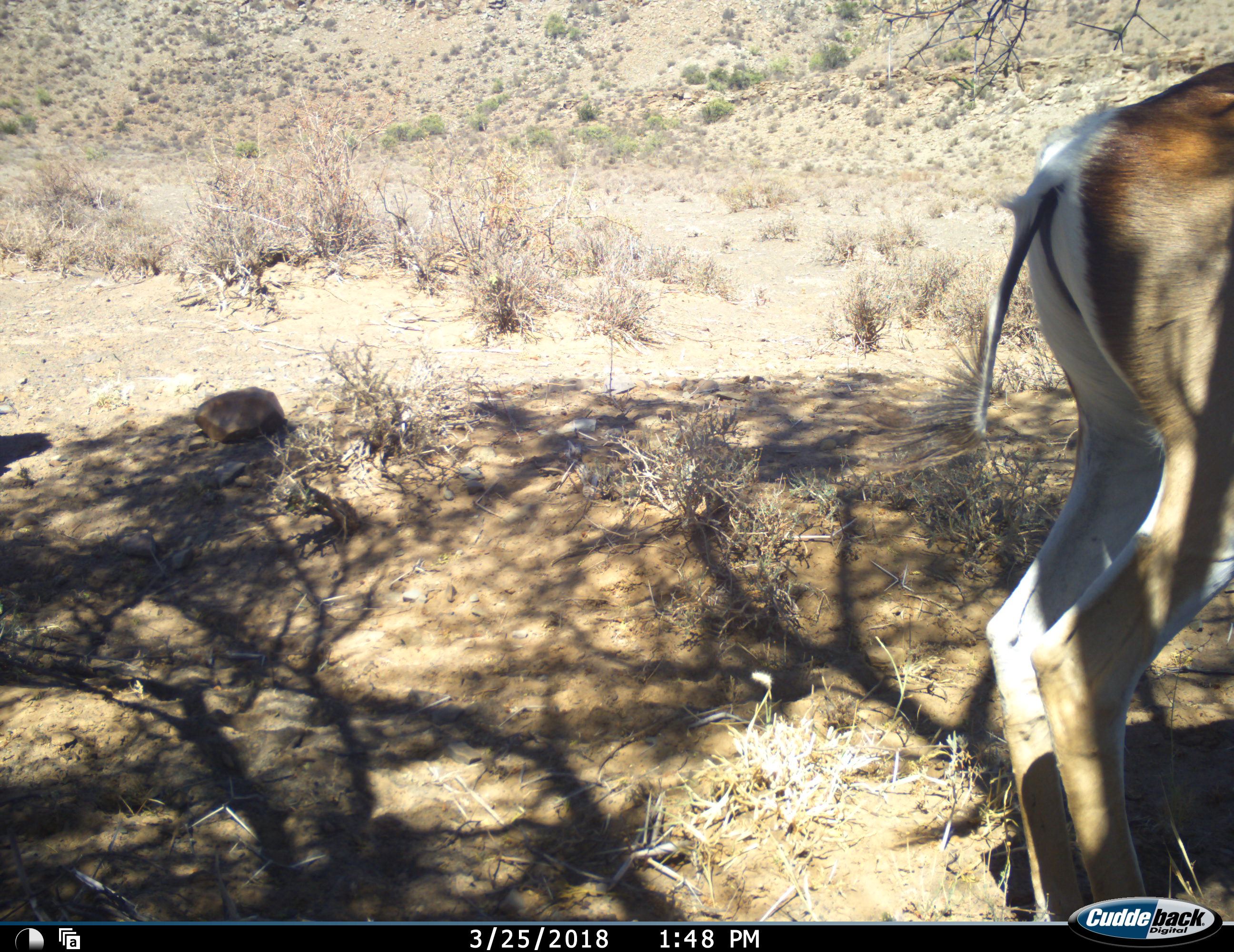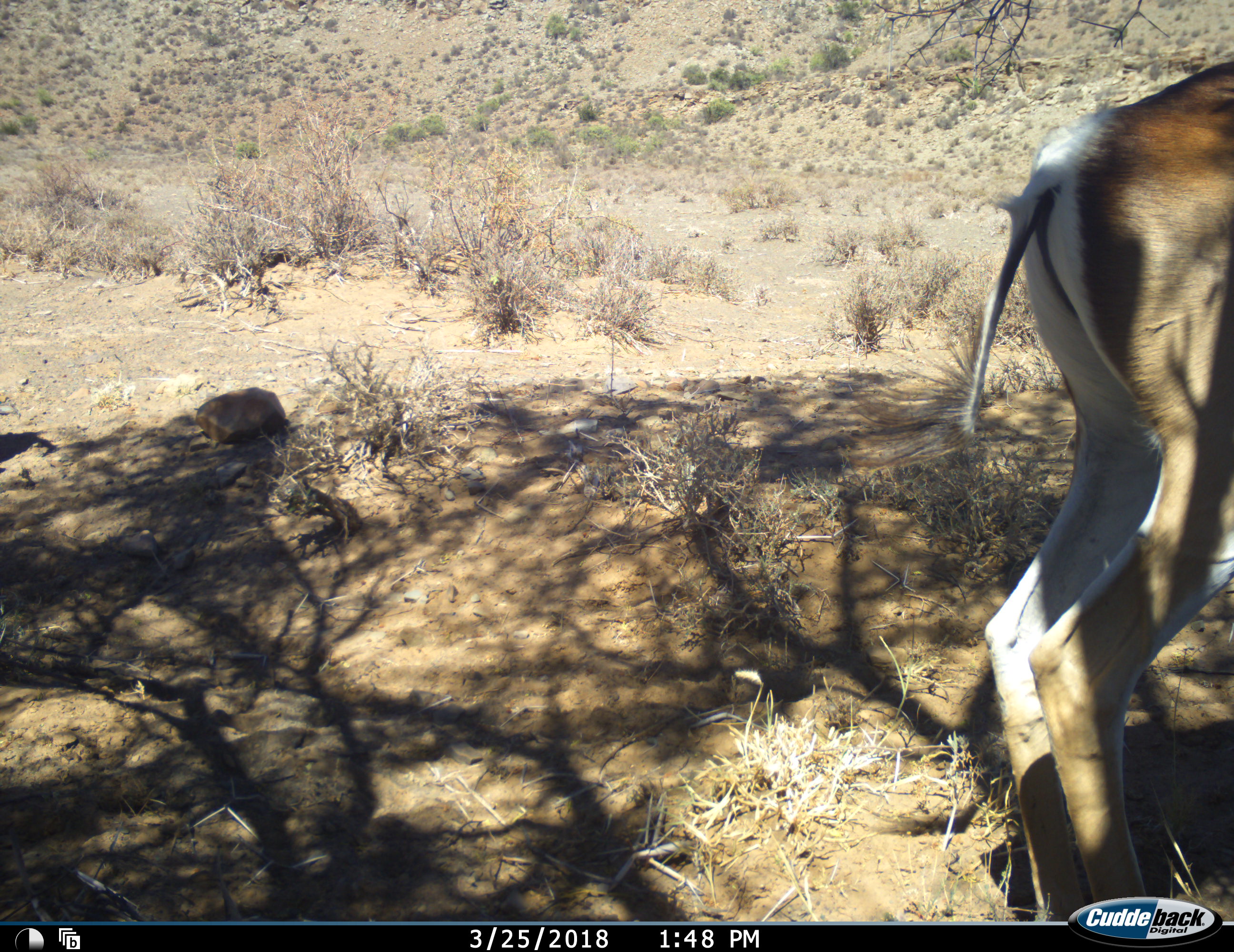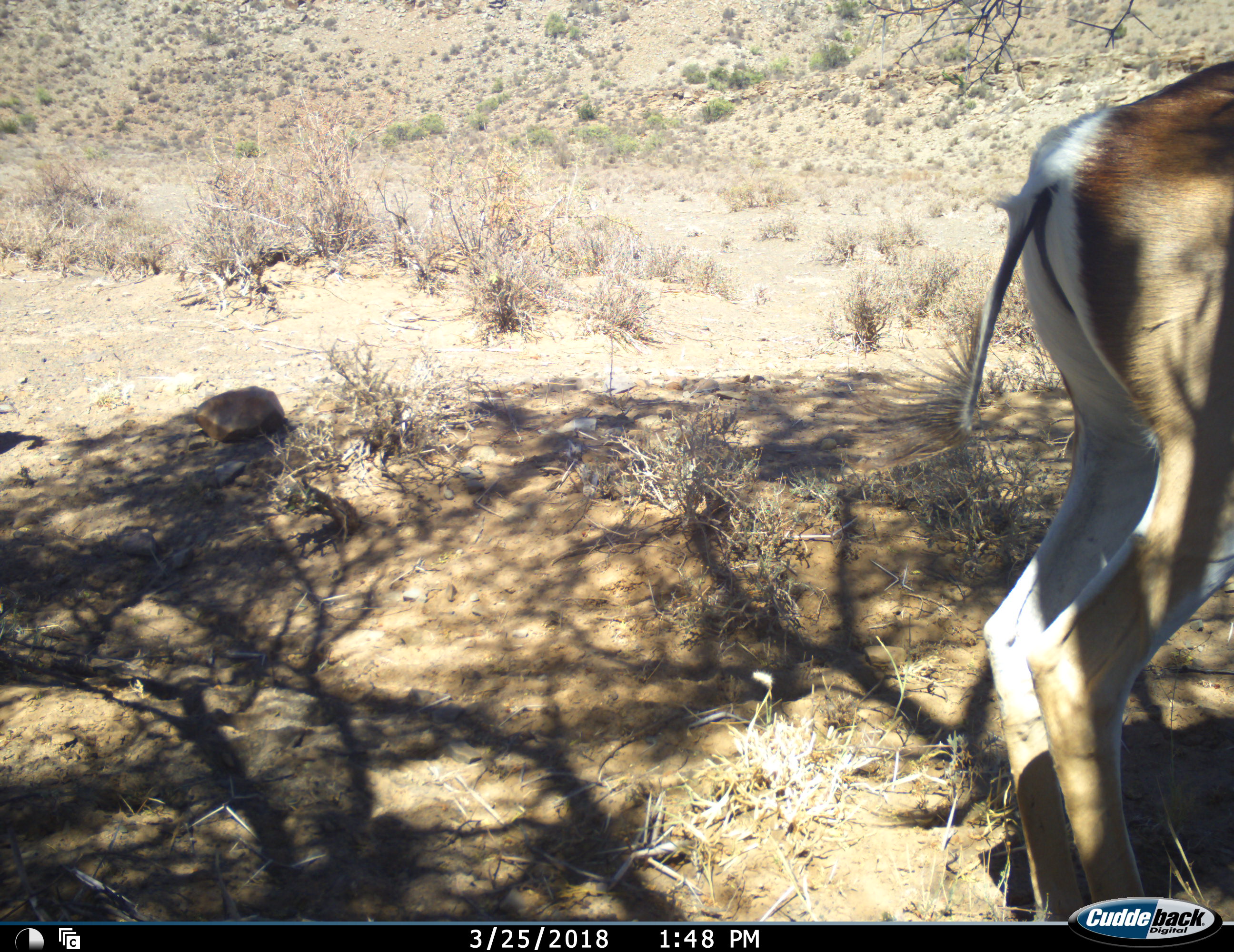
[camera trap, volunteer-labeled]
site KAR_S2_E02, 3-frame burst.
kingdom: Animalia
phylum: Chordata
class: Mammalia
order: Artiodactyla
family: Bovidae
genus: Antidorcas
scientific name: Antidorcas marsupialis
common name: springbok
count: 1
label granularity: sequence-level